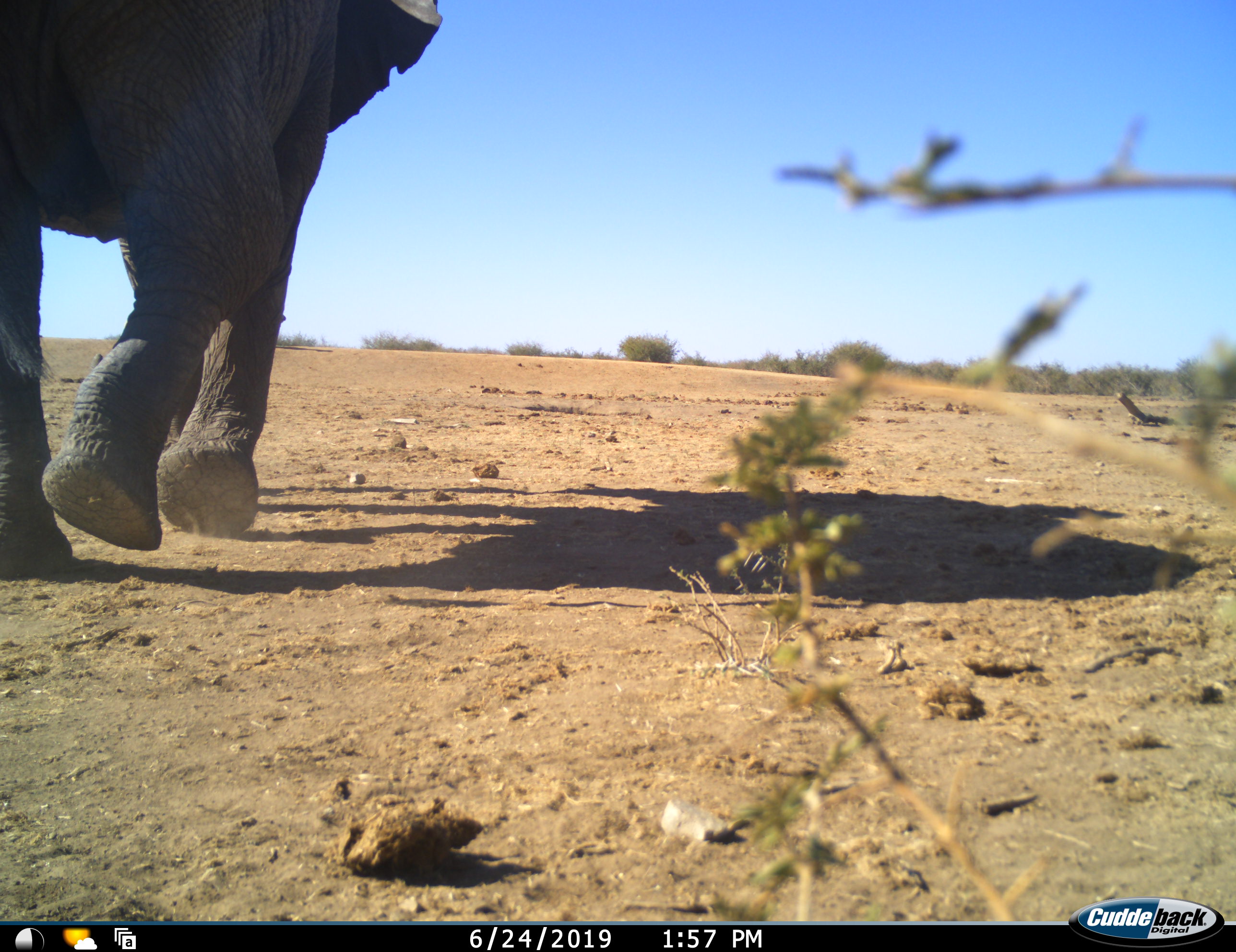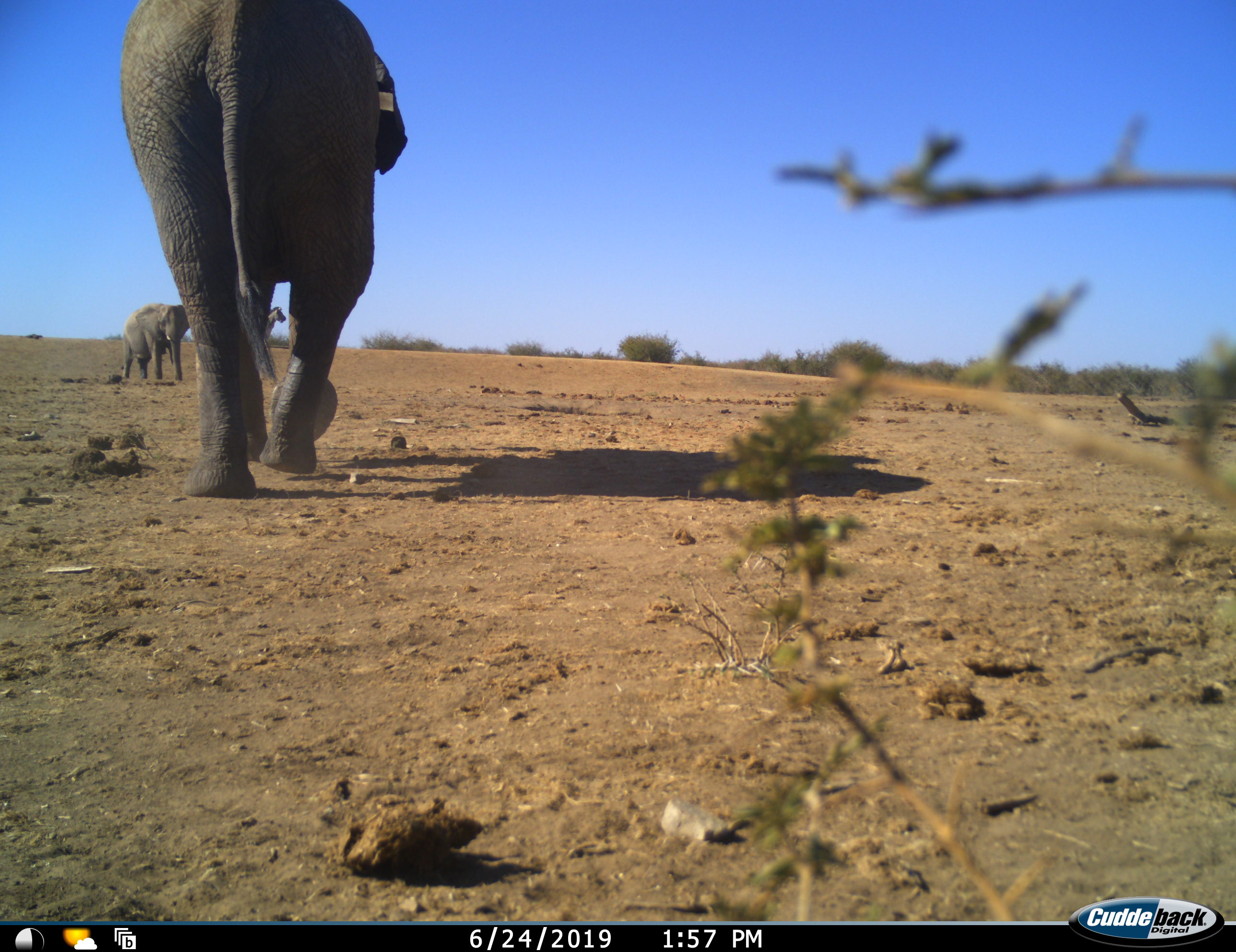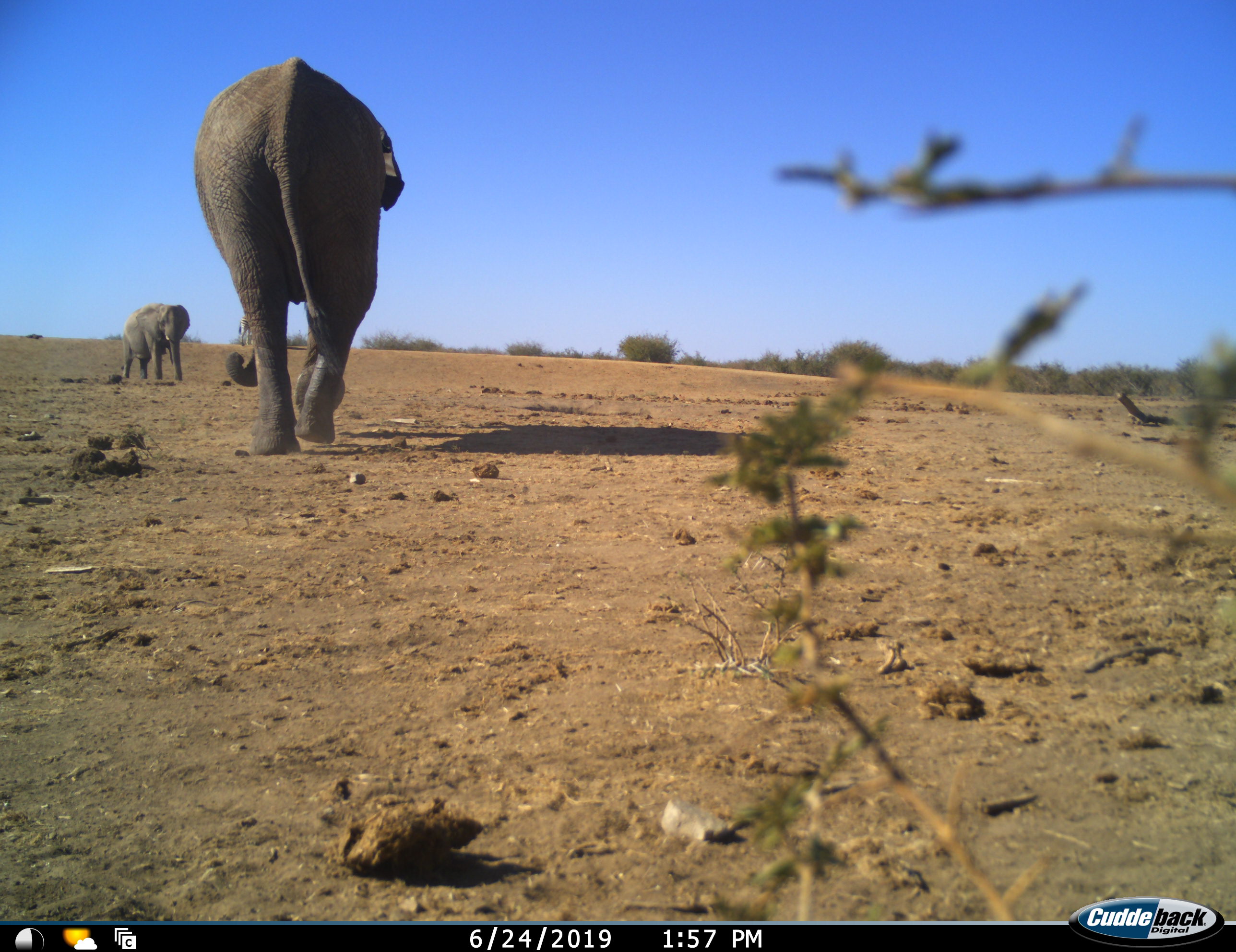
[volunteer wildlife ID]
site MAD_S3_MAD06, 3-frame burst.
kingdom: Animalia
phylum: Chordata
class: Mammalia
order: Proboscidea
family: Elephantidae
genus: Loxodonta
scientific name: Loxodonta africana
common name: african bush elephant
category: elephant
Elephant (african bush elephant) (Loxodonta africana), count 2. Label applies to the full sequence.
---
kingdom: Animalia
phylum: Chordata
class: Mammalia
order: Perissodactyla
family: Equidae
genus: Equus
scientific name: Equus quagga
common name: plains zebra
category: zebraplains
Zebraplains (plains zebra) (Equus quagga), count 1. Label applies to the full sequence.